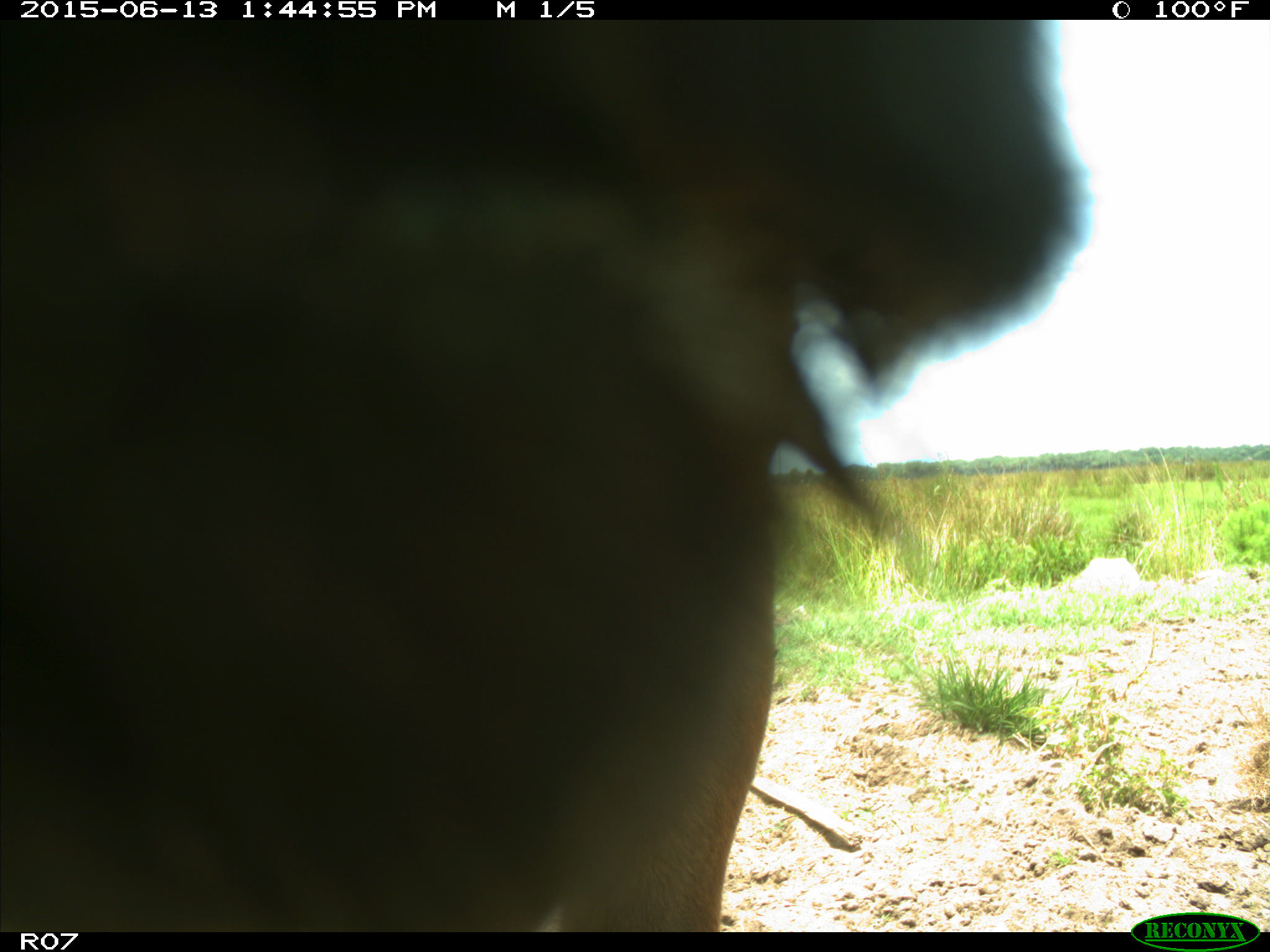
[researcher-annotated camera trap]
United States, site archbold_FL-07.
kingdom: Animalia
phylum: Chordata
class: Mammalia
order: Artiodactyla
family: Bovidae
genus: Bos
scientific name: Bos taurus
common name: domestic cow